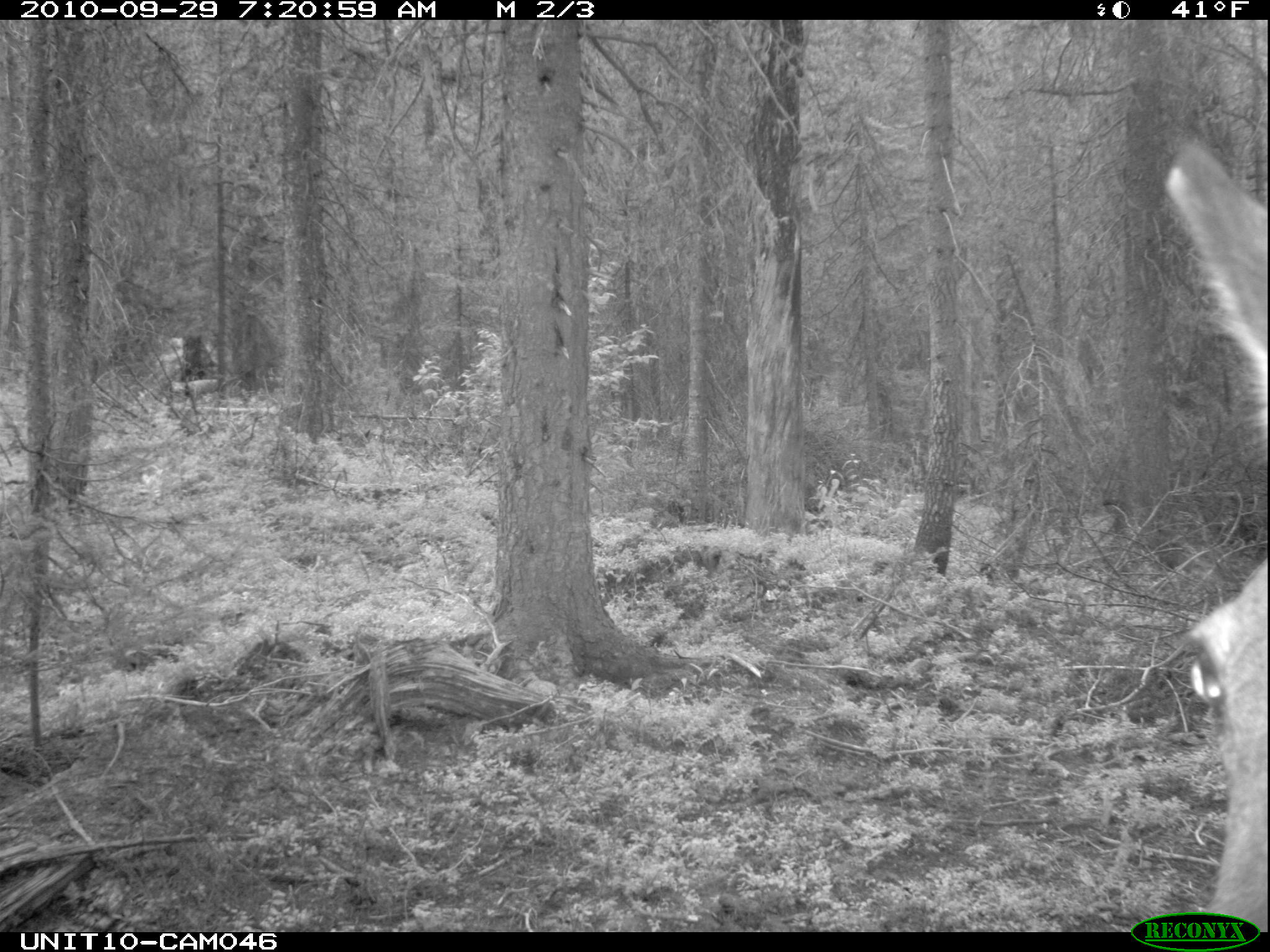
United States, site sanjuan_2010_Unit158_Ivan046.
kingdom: Animalia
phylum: Chordata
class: Mammalia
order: Artiodactyla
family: Cervidae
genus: Cervus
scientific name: Cervus elaphus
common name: red deer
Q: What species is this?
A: Cervus elaphus (red deer).